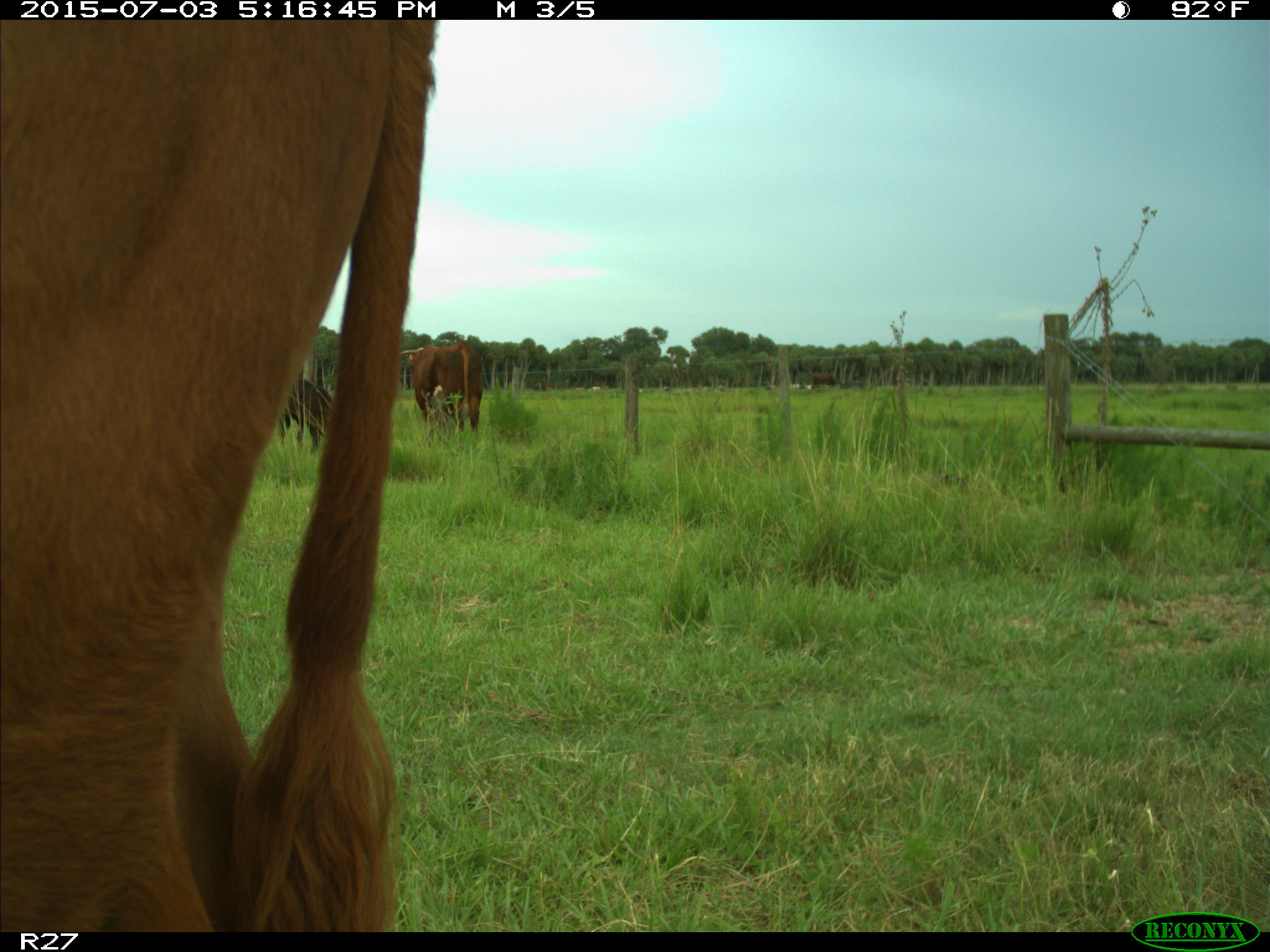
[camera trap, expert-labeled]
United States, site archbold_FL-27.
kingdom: Animalia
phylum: Chordata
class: Mammalia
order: Artiodactyla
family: Bovidae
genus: Bos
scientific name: Bos taurus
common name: domestic cow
Bos taurus (domestic cow).